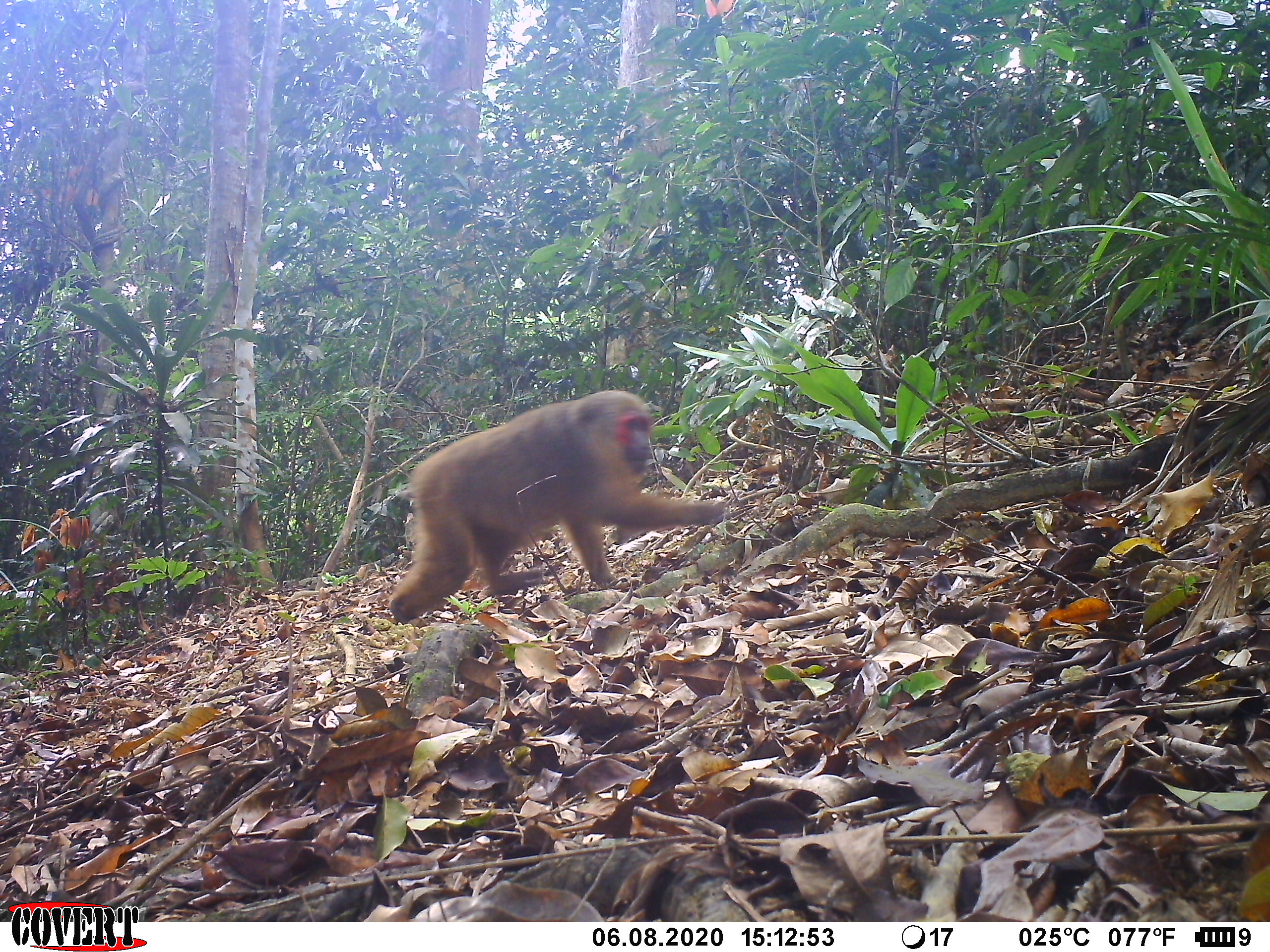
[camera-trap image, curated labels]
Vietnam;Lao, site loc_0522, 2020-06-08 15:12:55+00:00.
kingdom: Animalia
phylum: Chordata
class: Mammalia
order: Primates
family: Cercopithecidae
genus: Macaca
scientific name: Macaca arctoides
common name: stump-tailed macaque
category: stump tailed macaque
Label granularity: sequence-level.